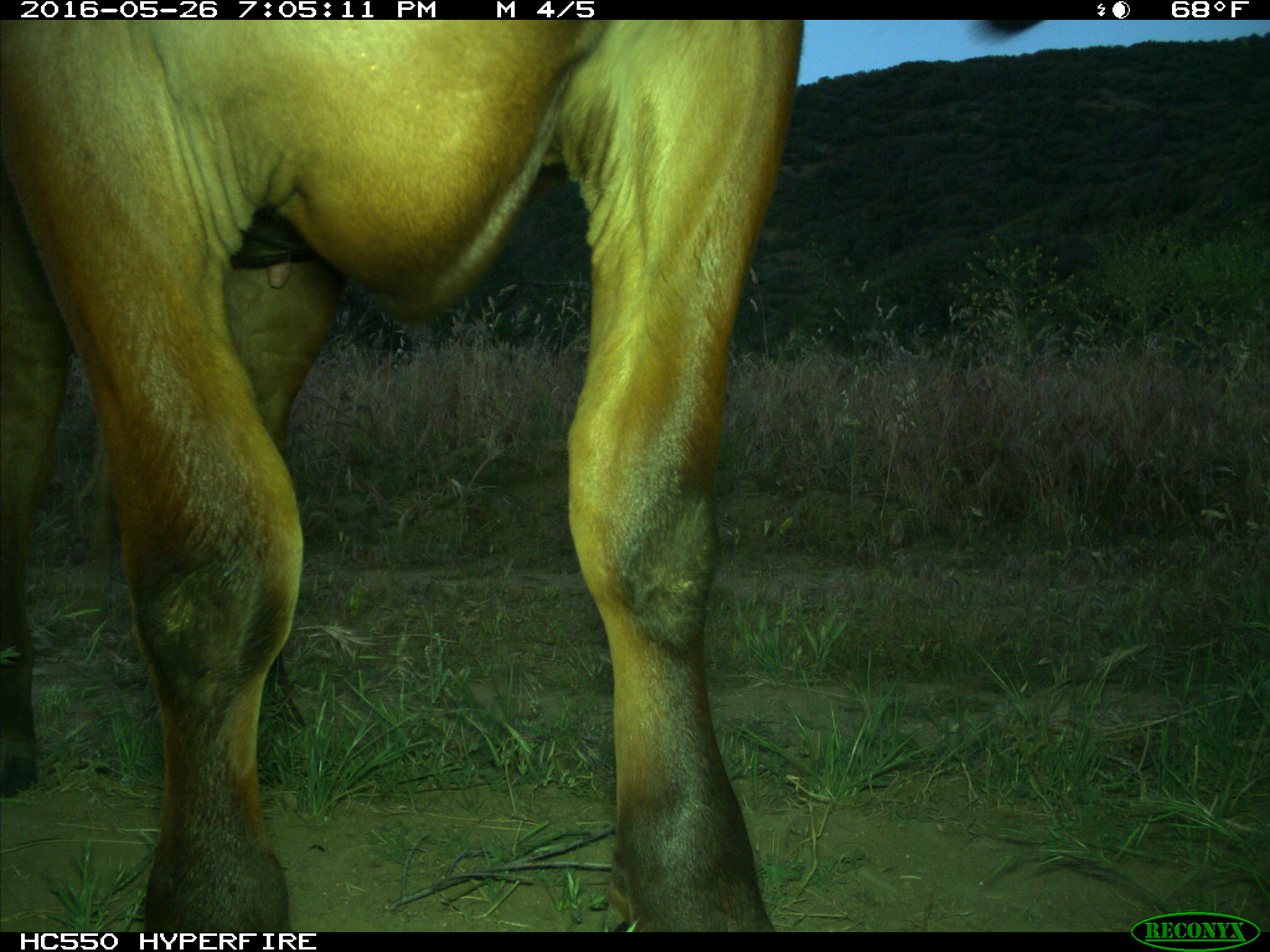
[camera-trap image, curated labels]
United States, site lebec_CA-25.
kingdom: Animalia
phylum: Chordata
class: Mammalia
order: Artiodactyla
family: Bovidae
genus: Bos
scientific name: Bos taurus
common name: domestic cow